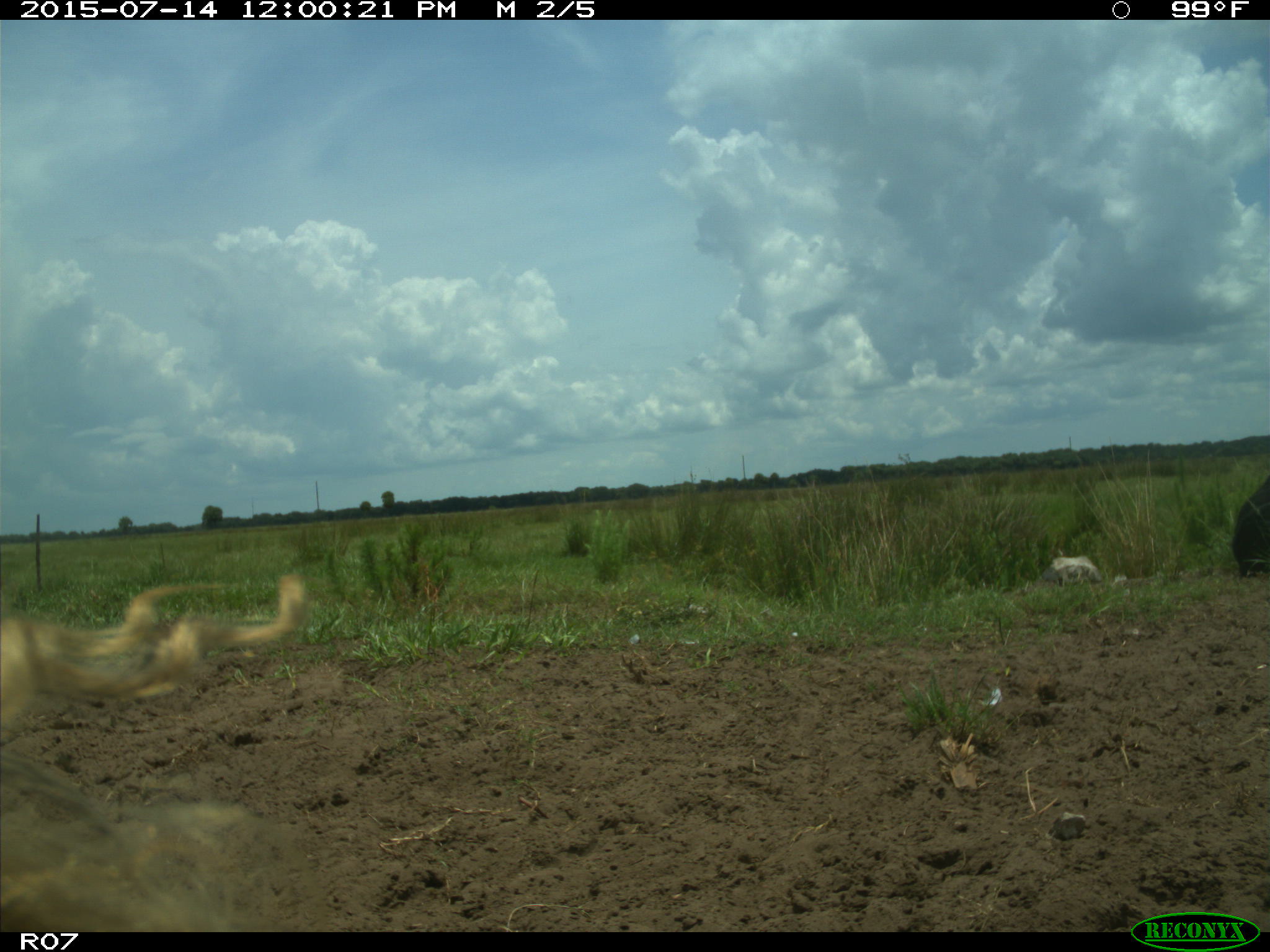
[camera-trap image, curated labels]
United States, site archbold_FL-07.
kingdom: Animalia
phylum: Chordata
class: Mammalia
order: Artiodactyla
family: Bovidae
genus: Bos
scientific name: Bos taurus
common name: domestic cow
Bos taurus (domestic cow).